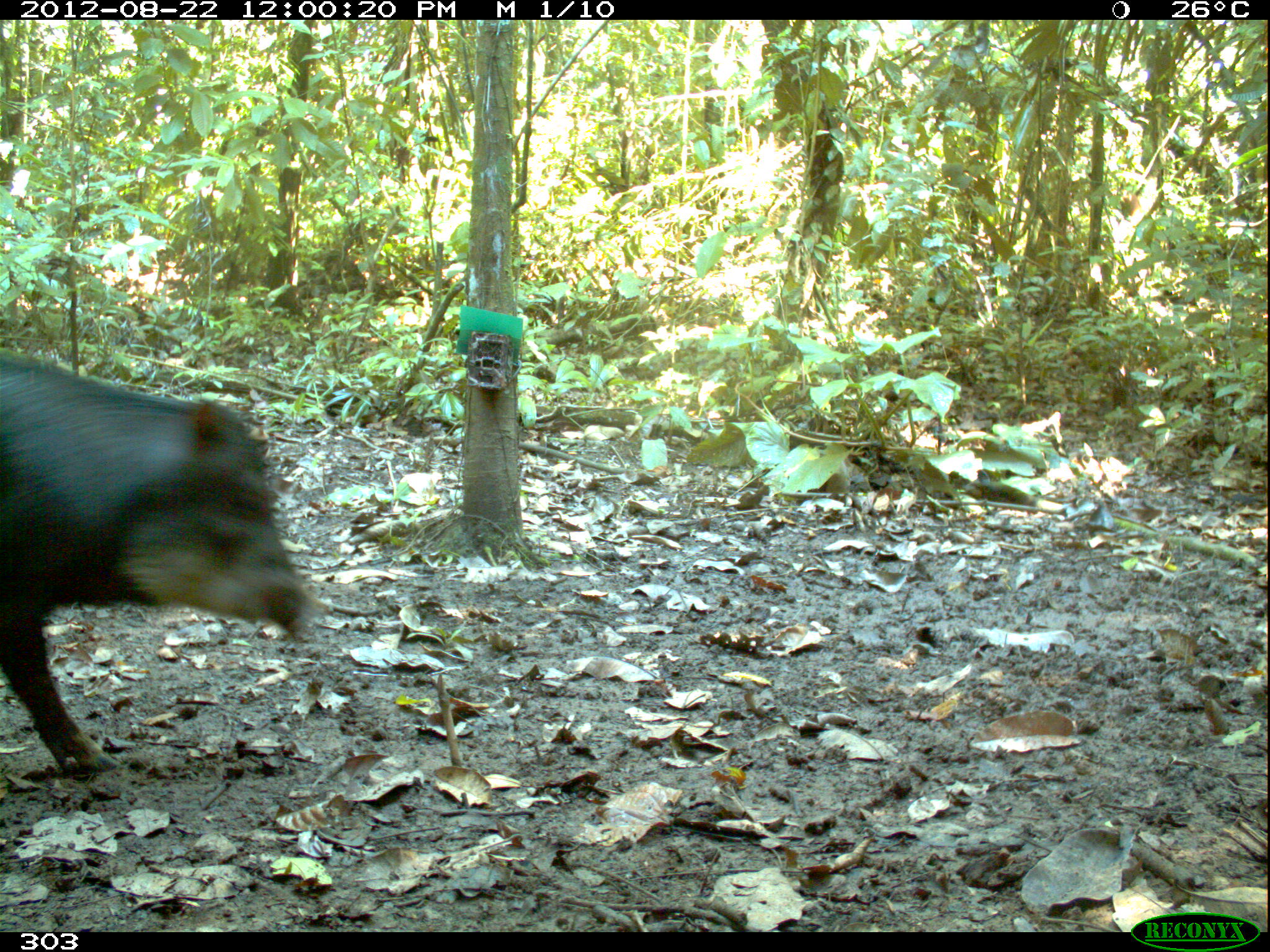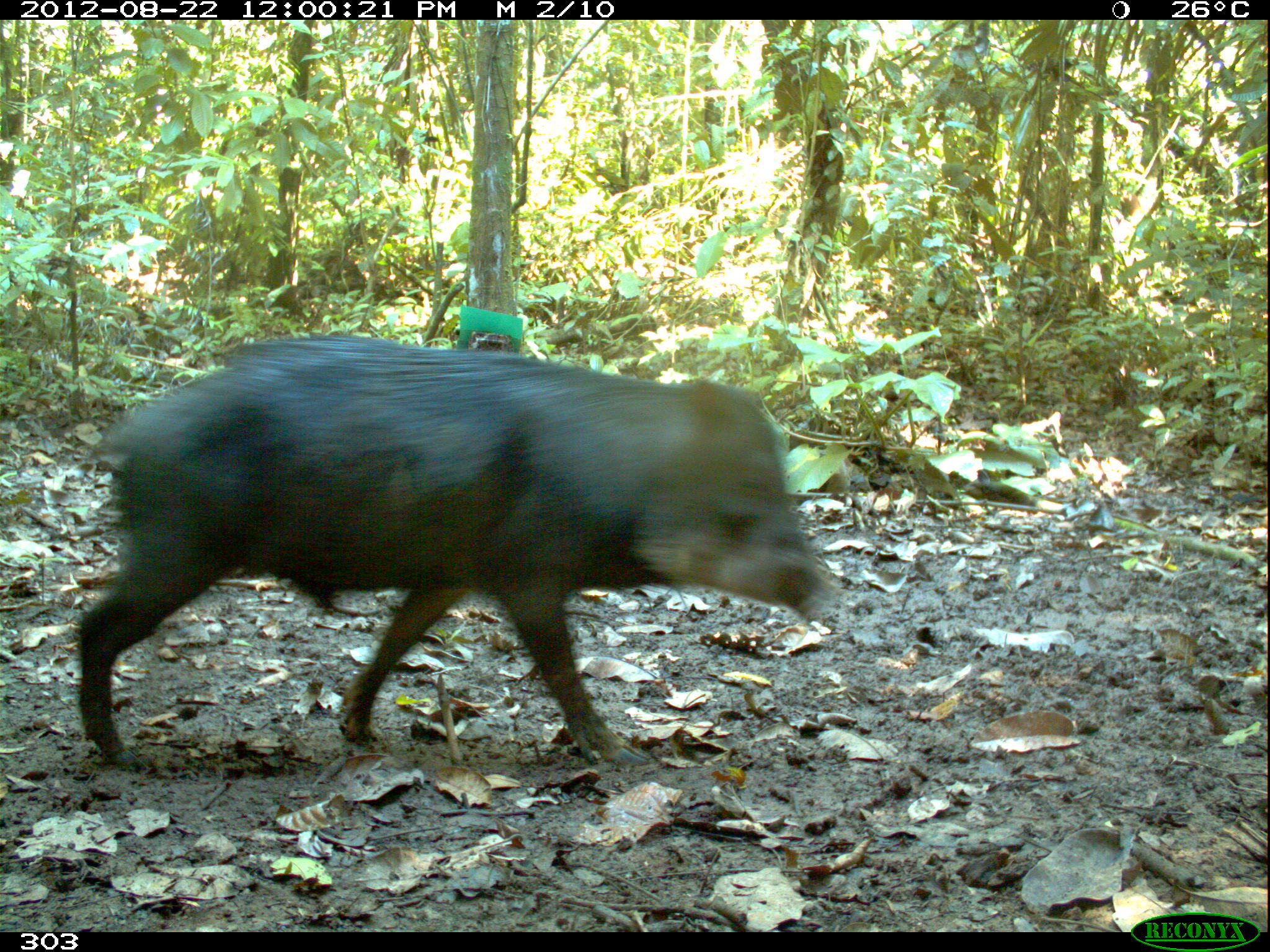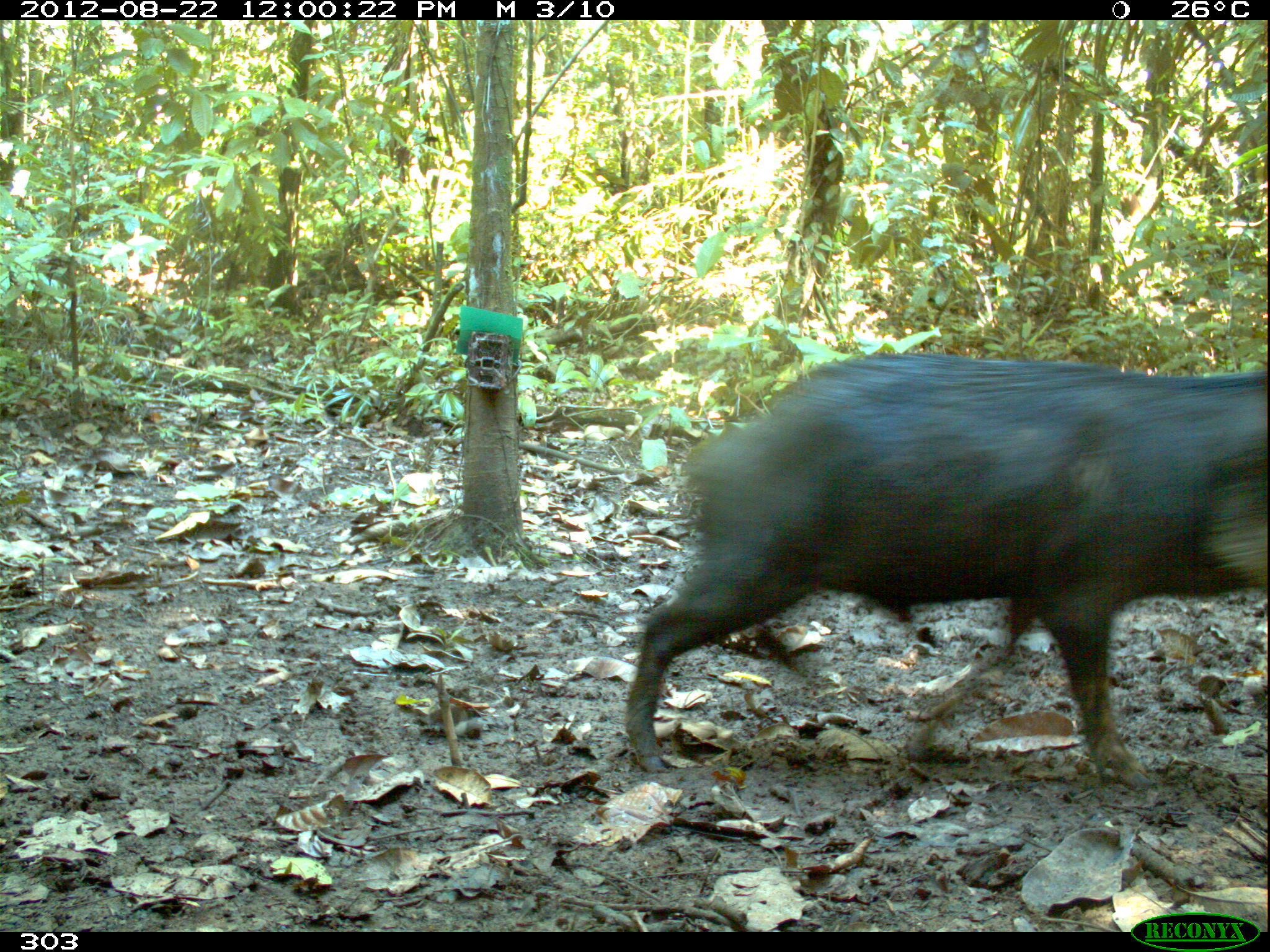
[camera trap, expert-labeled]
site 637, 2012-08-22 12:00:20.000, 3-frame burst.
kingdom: Animalia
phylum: Chordata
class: Mammalia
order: Artiodactyla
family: Tayassuidae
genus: Tayassu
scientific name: Tayassu pecari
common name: white-lipped peccary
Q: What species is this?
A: Tayassu pecari (white-lipped peccary).